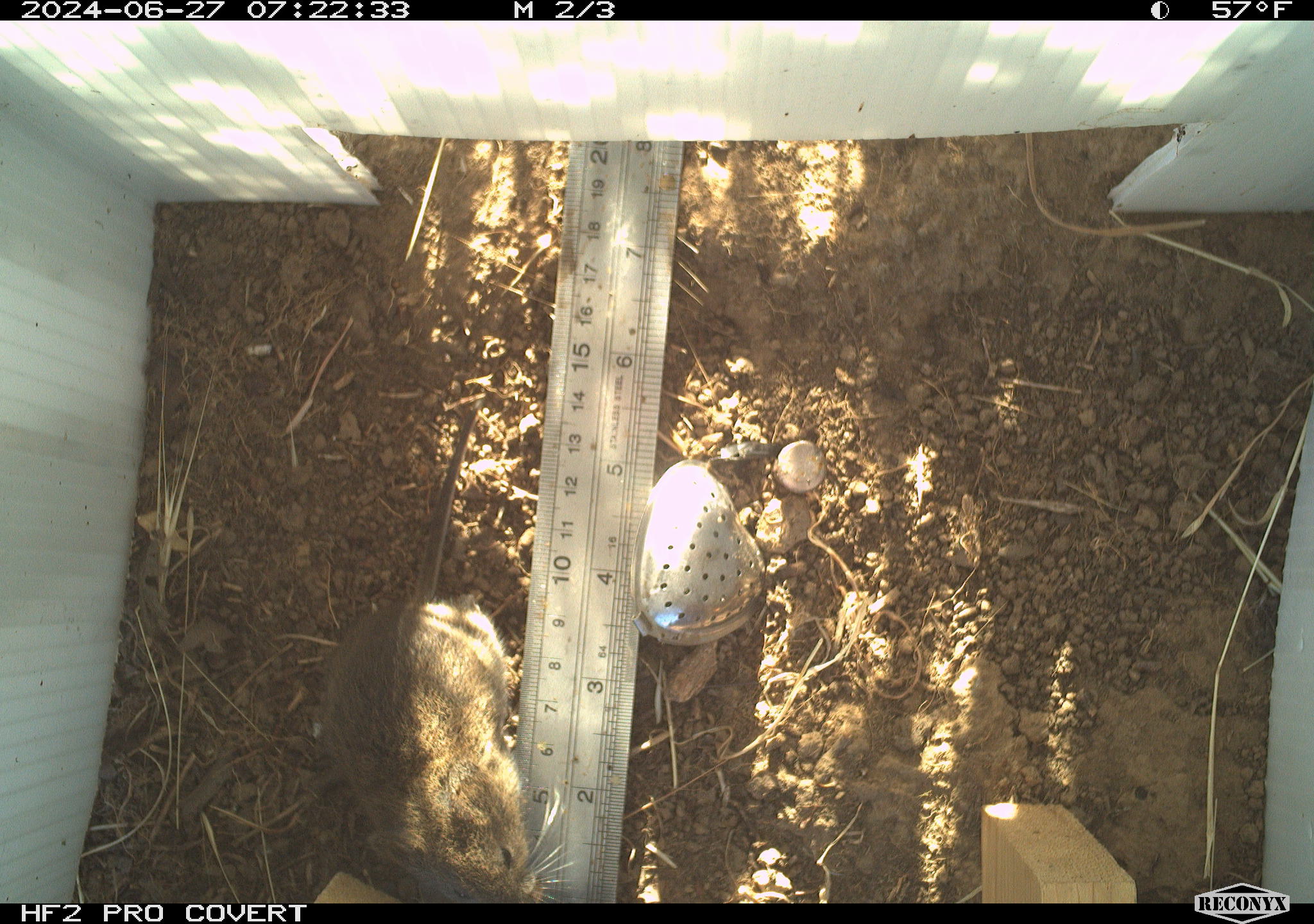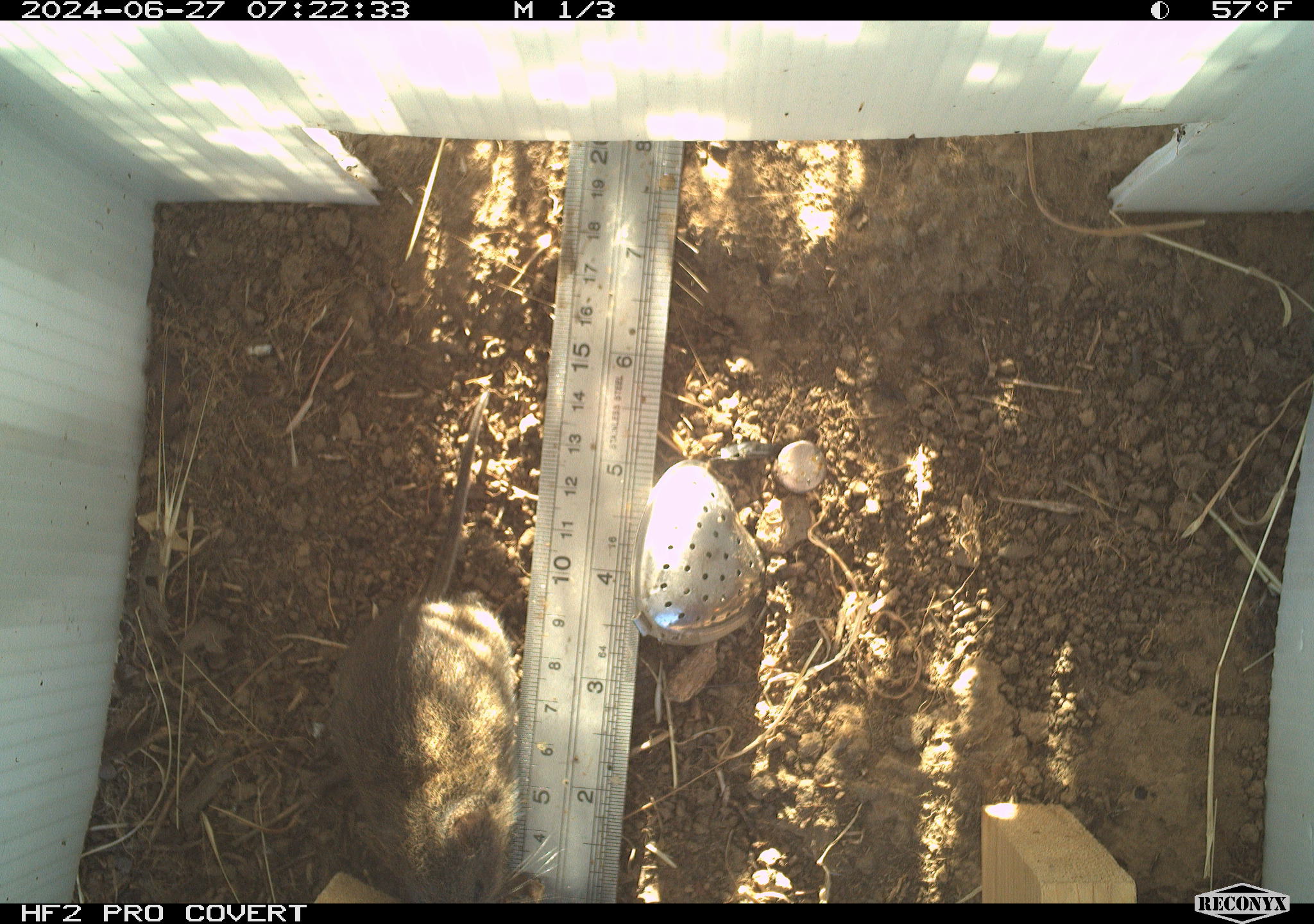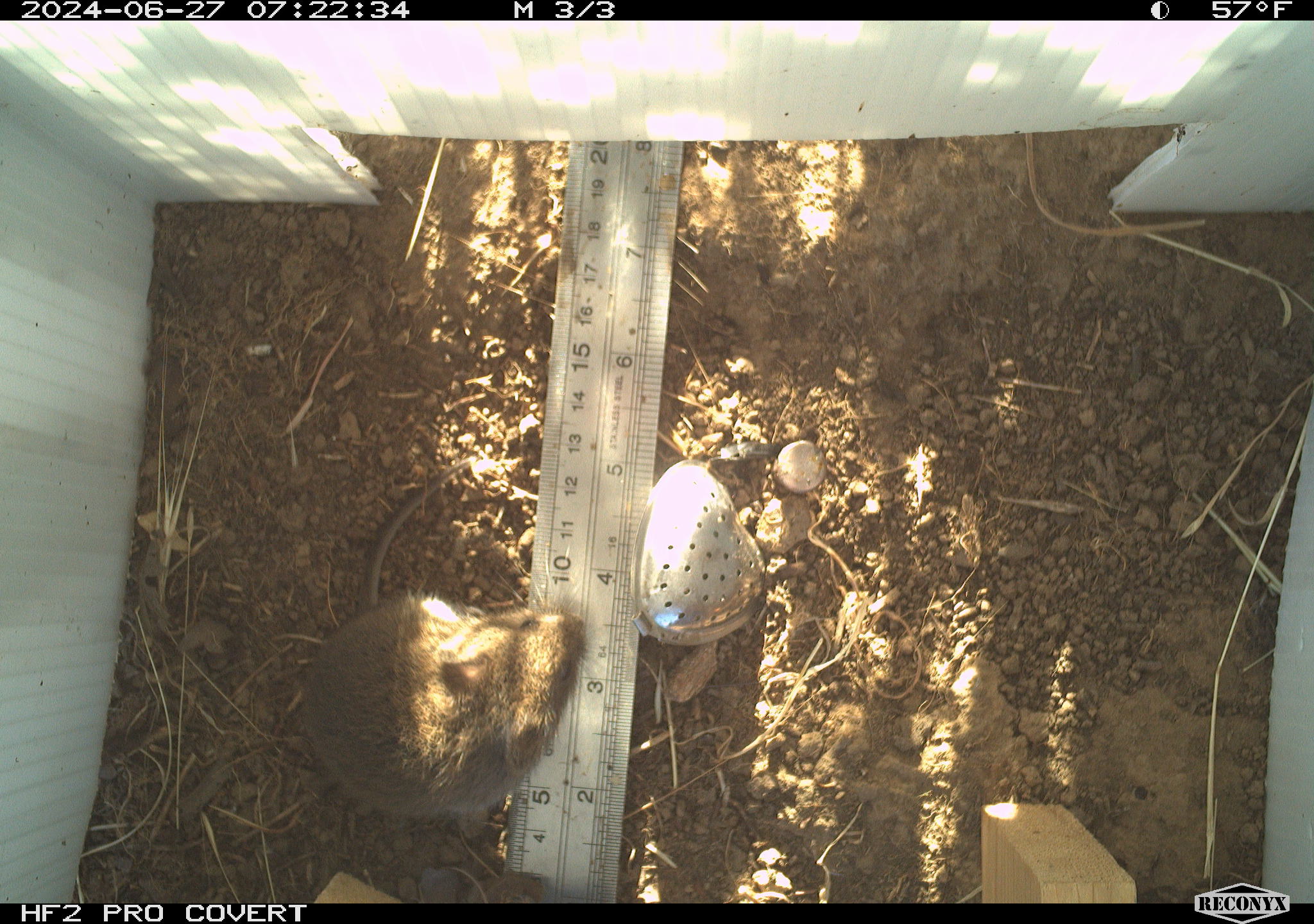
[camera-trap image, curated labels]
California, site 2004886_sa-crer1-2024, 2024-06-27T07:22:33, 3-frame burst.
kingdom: Animalia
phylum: Chordata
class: Mammalia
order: Rodentia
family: Cricetidae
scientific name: Arvicolinae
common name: voles, lemmings, and muskrats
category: arvicolinae subfamily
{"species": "arvicolinae subfamily (voles, lemmings, and muskrats) (Arvicolinae)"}